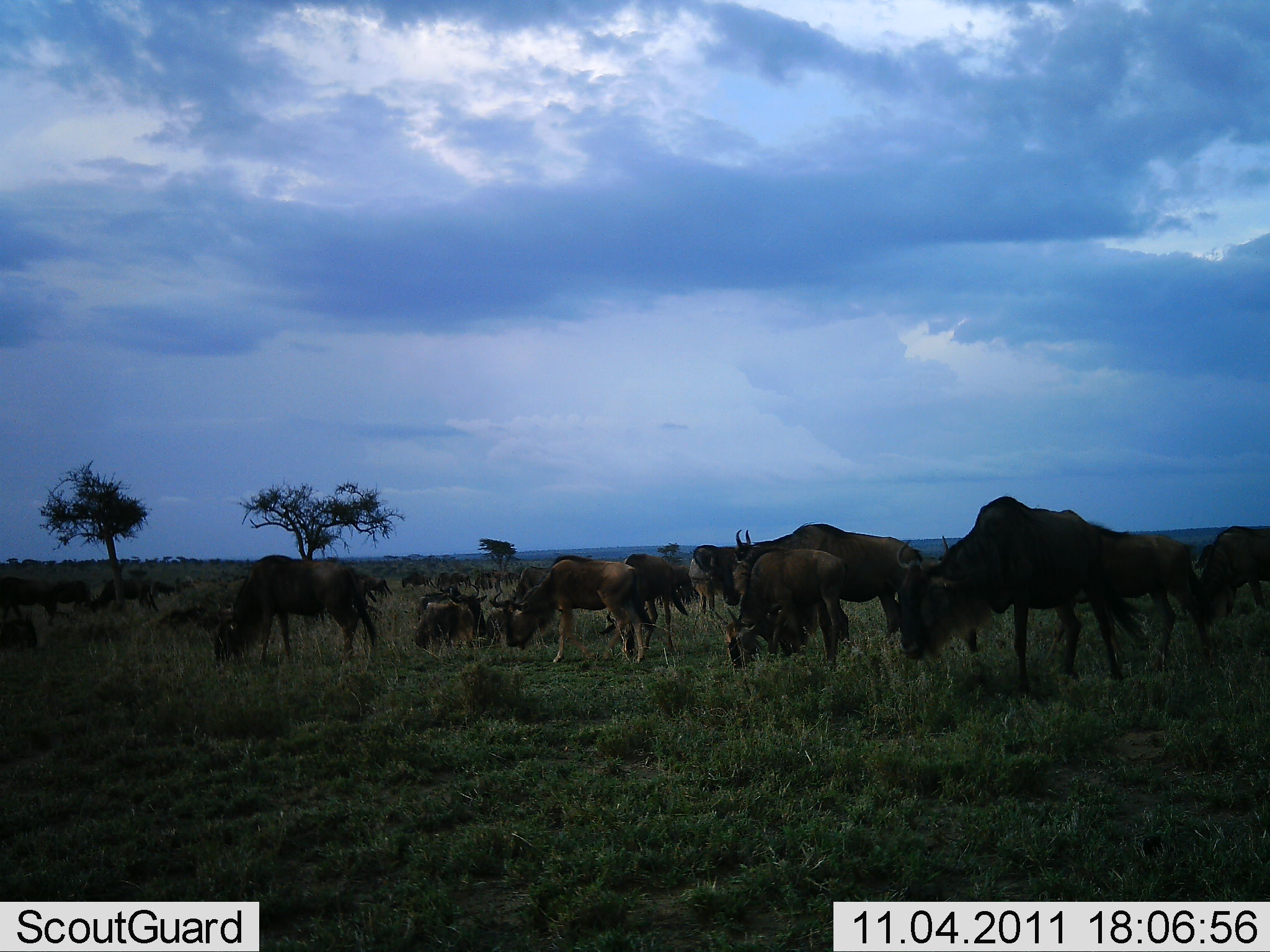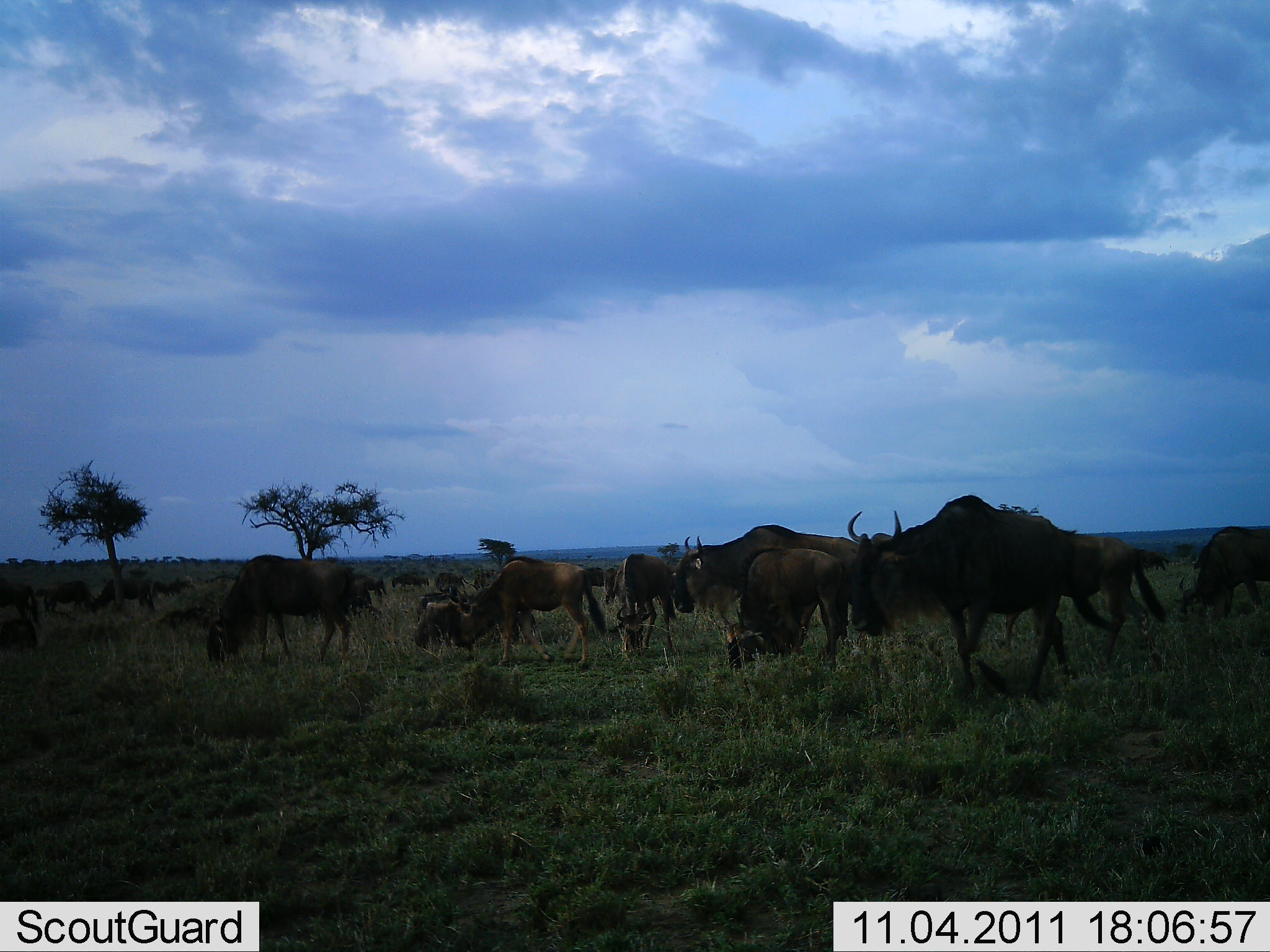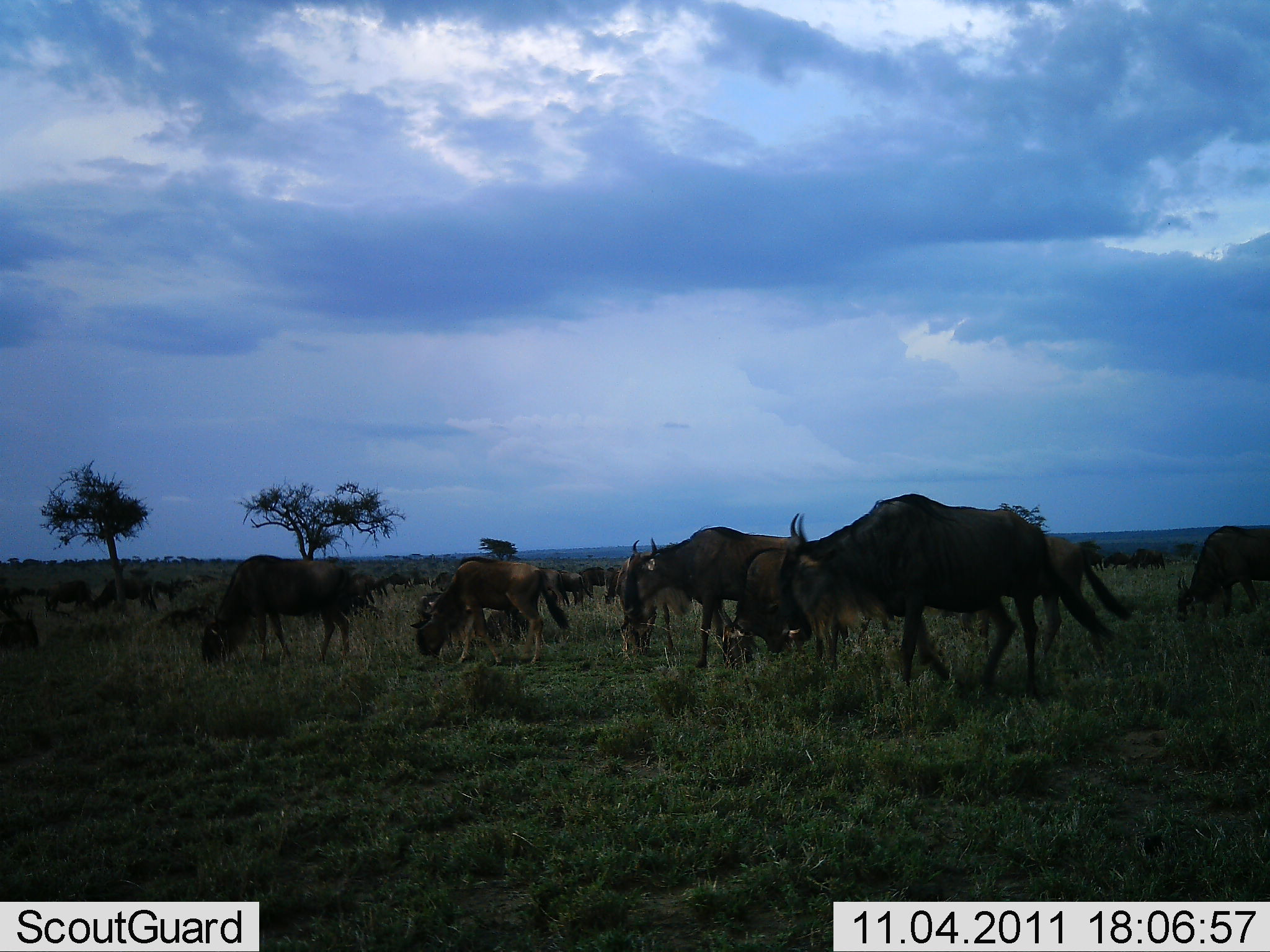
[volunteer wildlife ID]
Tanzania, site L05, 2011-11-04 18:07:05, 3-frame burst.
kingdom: Animalia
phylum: Chordata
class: Mammalia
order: Artiodactyla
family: Bovidae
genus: Connochaetes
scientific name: Connochaetes taurinus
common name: blue wildebeest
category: wildebeest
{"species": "wildebeest (blue wildebeest) (Connochaetes taurinus)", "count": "11-50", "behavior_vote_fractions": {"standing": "50%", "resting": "17%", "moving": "75%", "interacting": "8%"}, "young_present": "8%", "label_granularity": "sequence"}